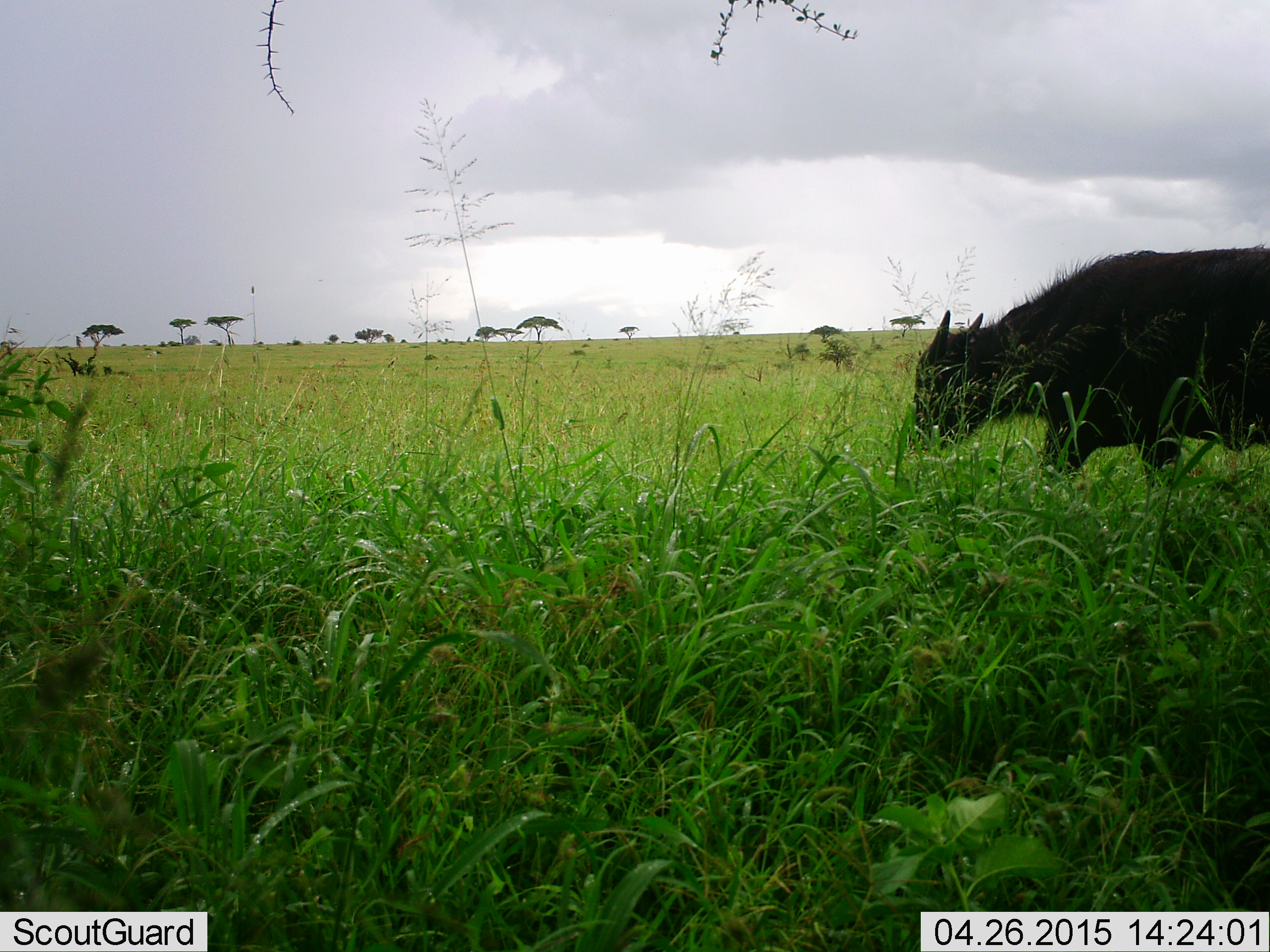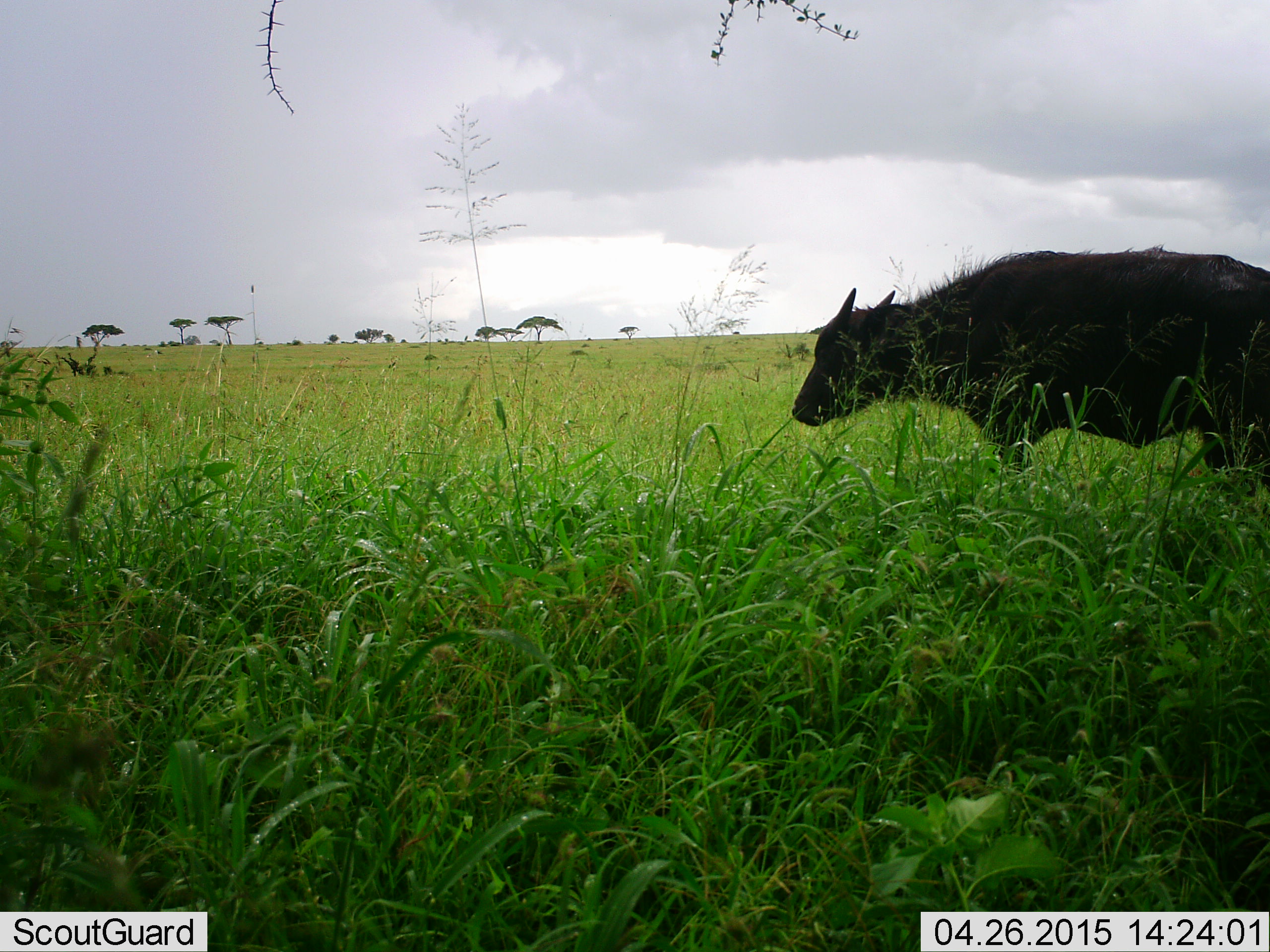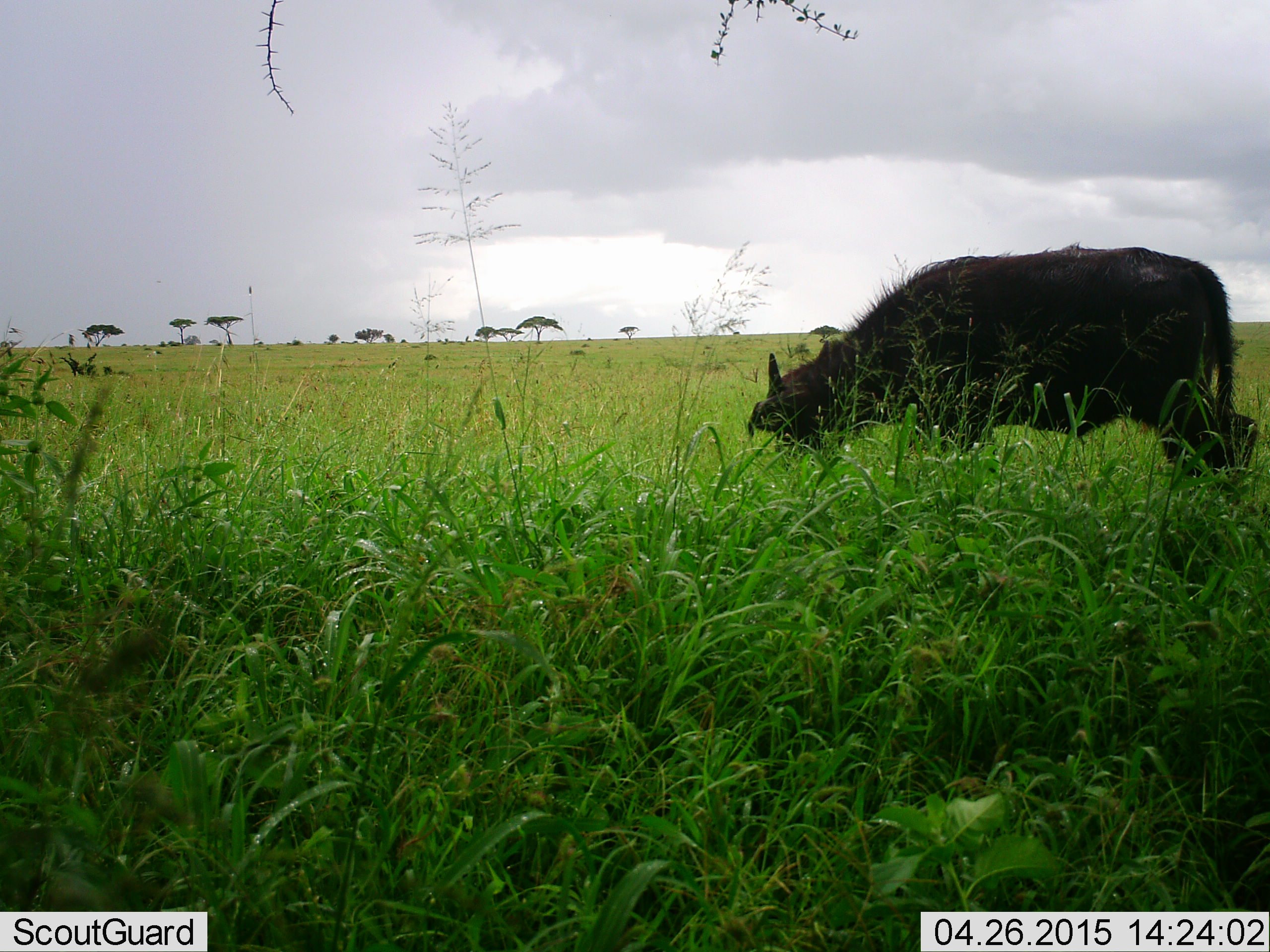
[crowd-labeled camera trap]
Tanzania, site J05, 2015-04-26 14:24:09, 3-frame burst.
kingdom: Animalia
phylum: Chordata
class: Mammalia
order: Artiodactyla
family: Bovidae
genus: Syncerus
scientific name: Syncerus caffer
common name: cape buffalo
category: buffalo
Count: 1.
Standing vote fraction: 30%.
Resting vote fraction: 10%.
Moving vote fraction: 80%.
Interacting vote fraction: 0%.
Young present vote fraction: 30%.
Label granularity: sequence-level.